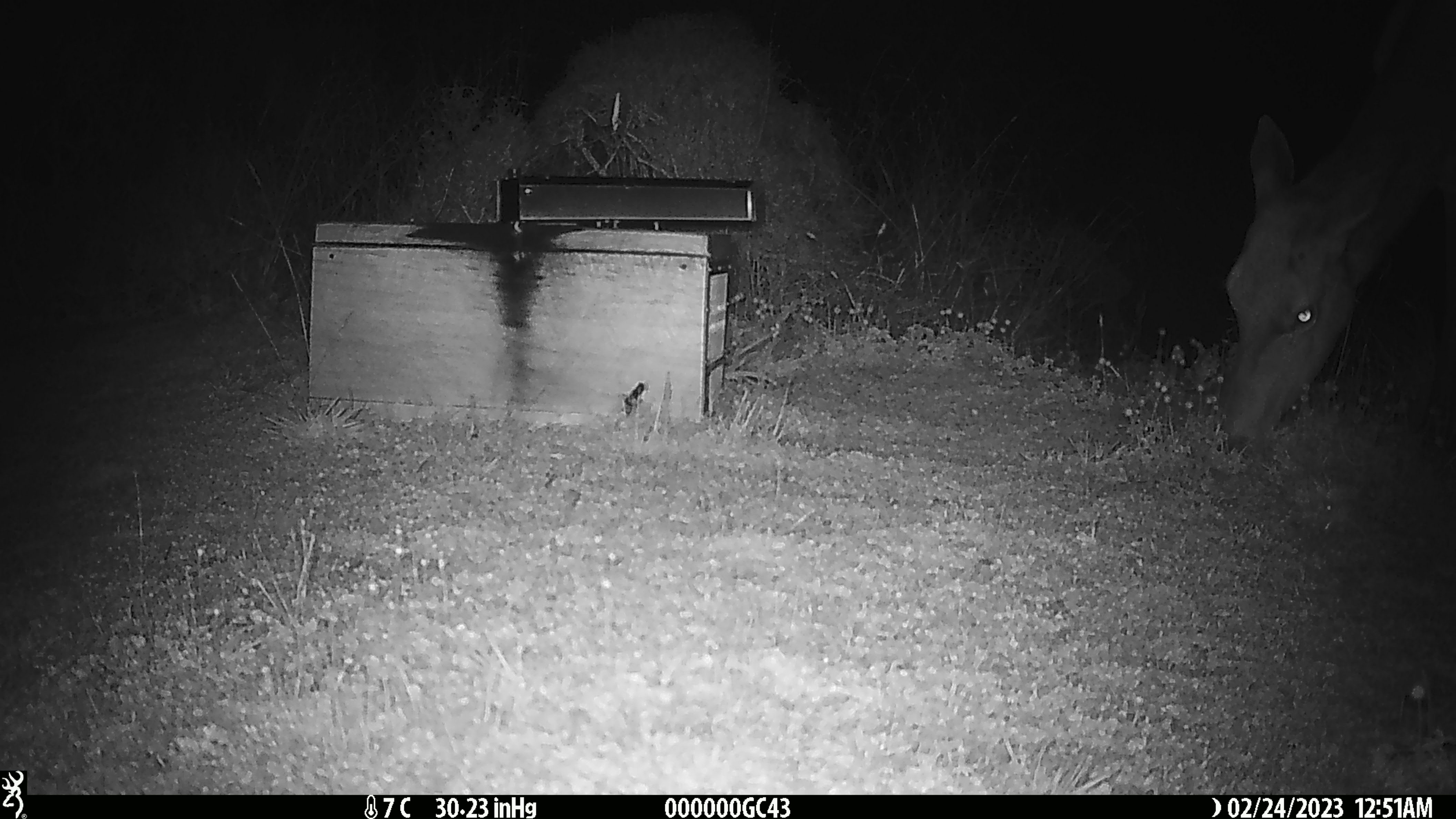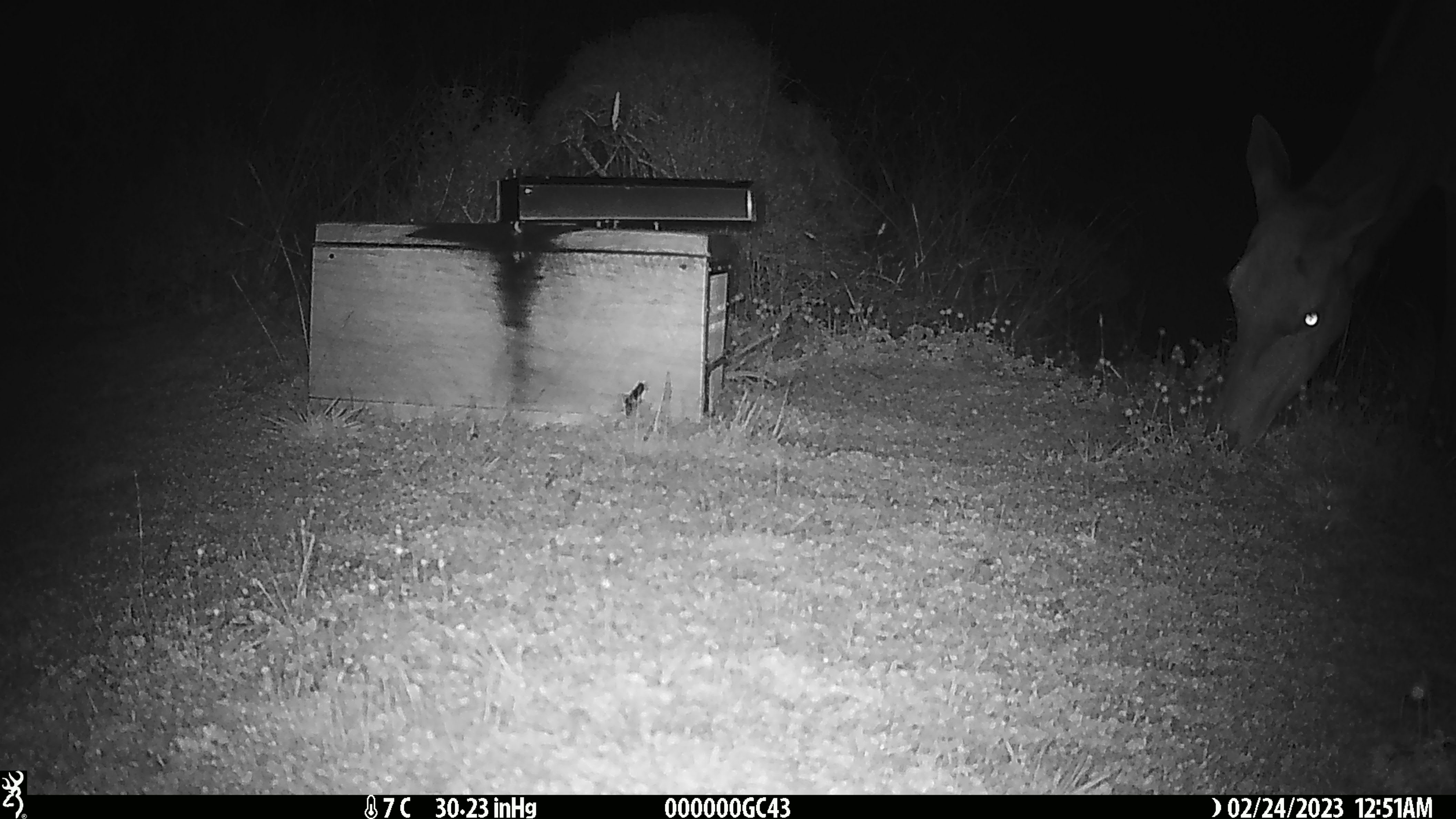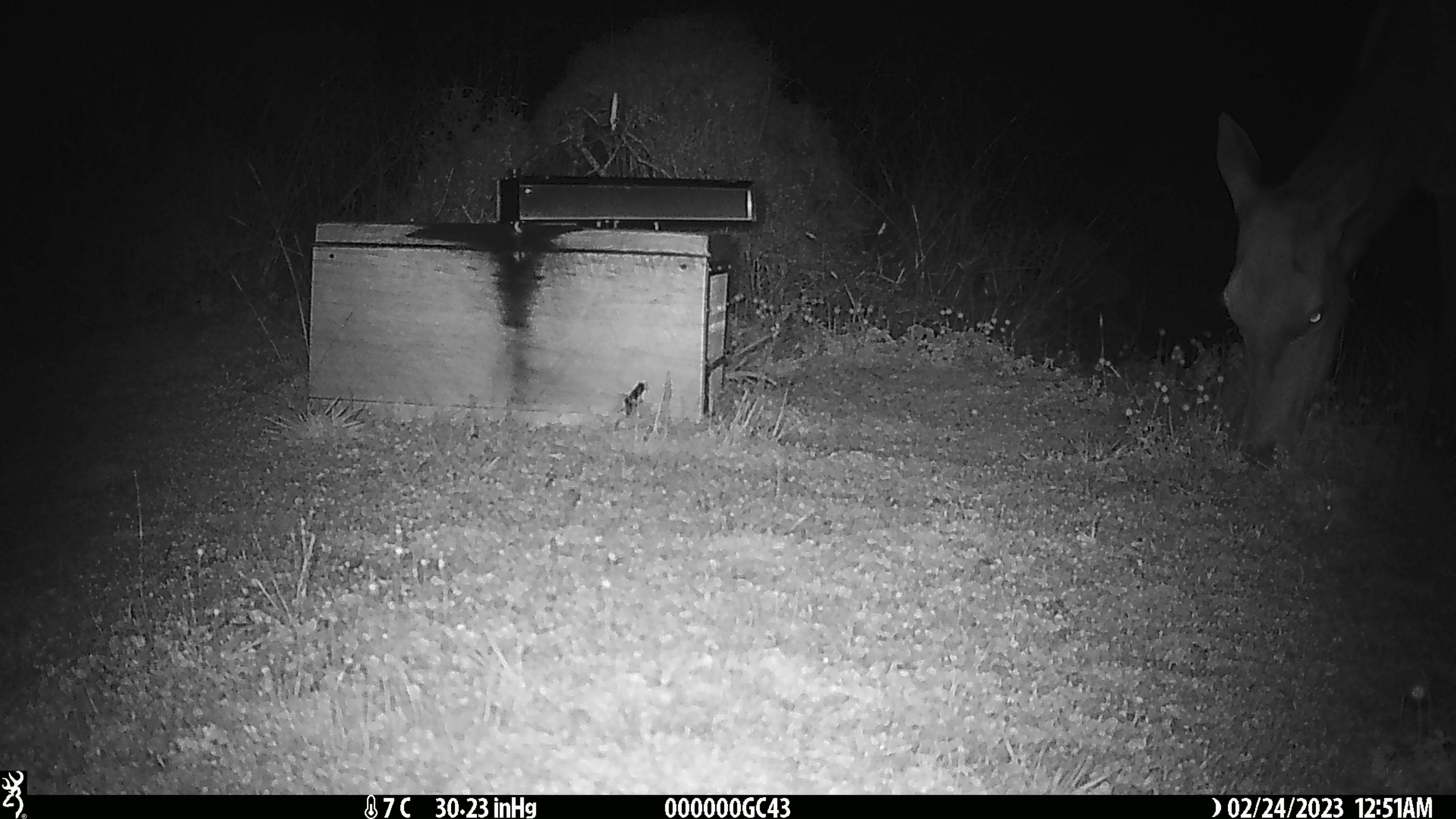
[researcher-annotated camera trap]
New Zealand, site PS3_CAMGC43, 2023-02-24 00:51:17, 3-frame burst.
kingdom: Animalia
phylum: Chordata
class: Mammalia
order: Artiodactyla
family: Cervidae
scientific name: Cervidae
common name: deer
Deer (Cervidae).